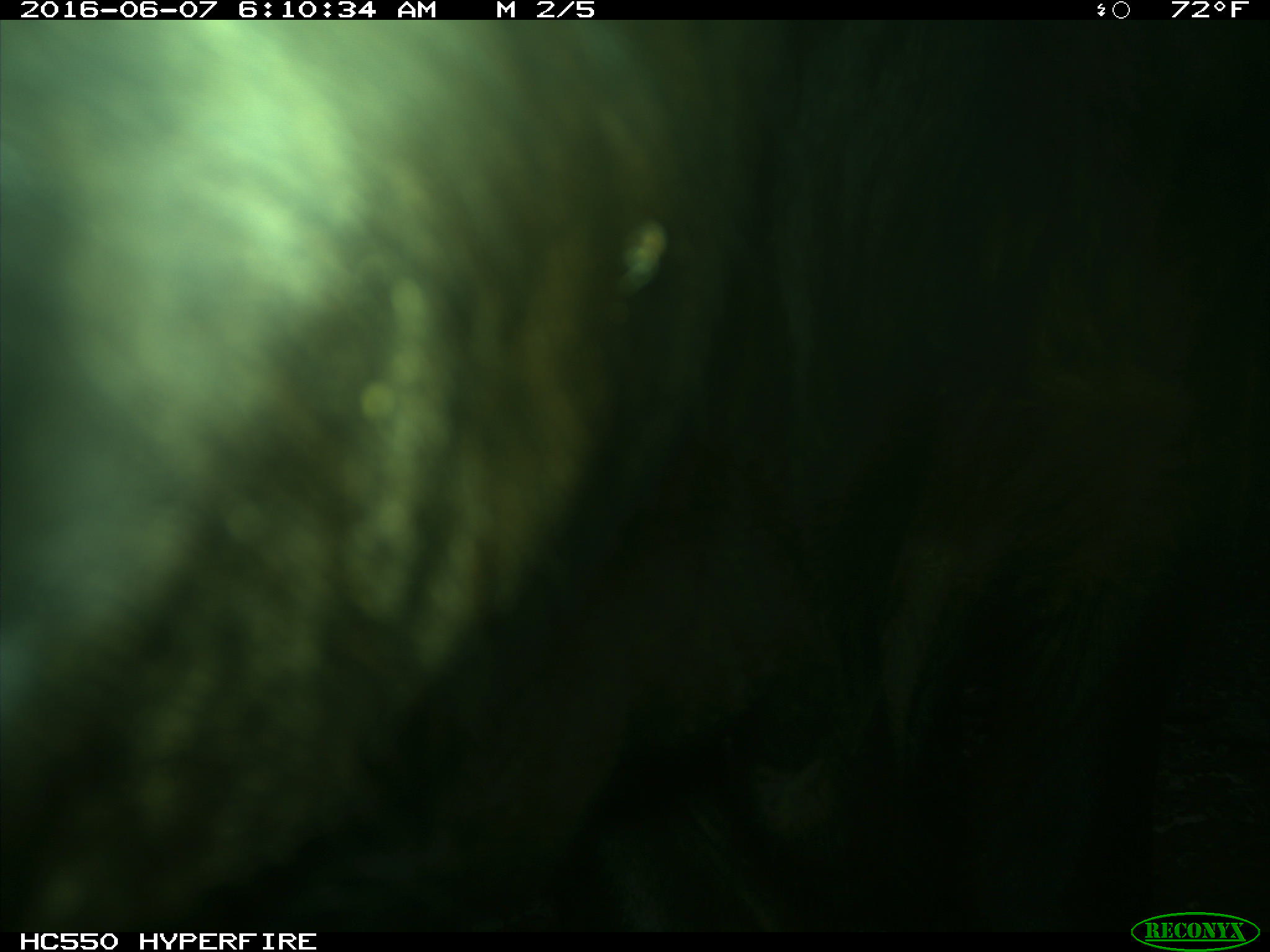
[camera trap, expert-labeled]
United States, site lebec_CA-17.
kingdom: Animalia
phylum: Chordata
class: Mammalia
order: Artiodactyla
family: Bovidae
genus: Bos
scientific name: Bos taurus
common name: domestic cow